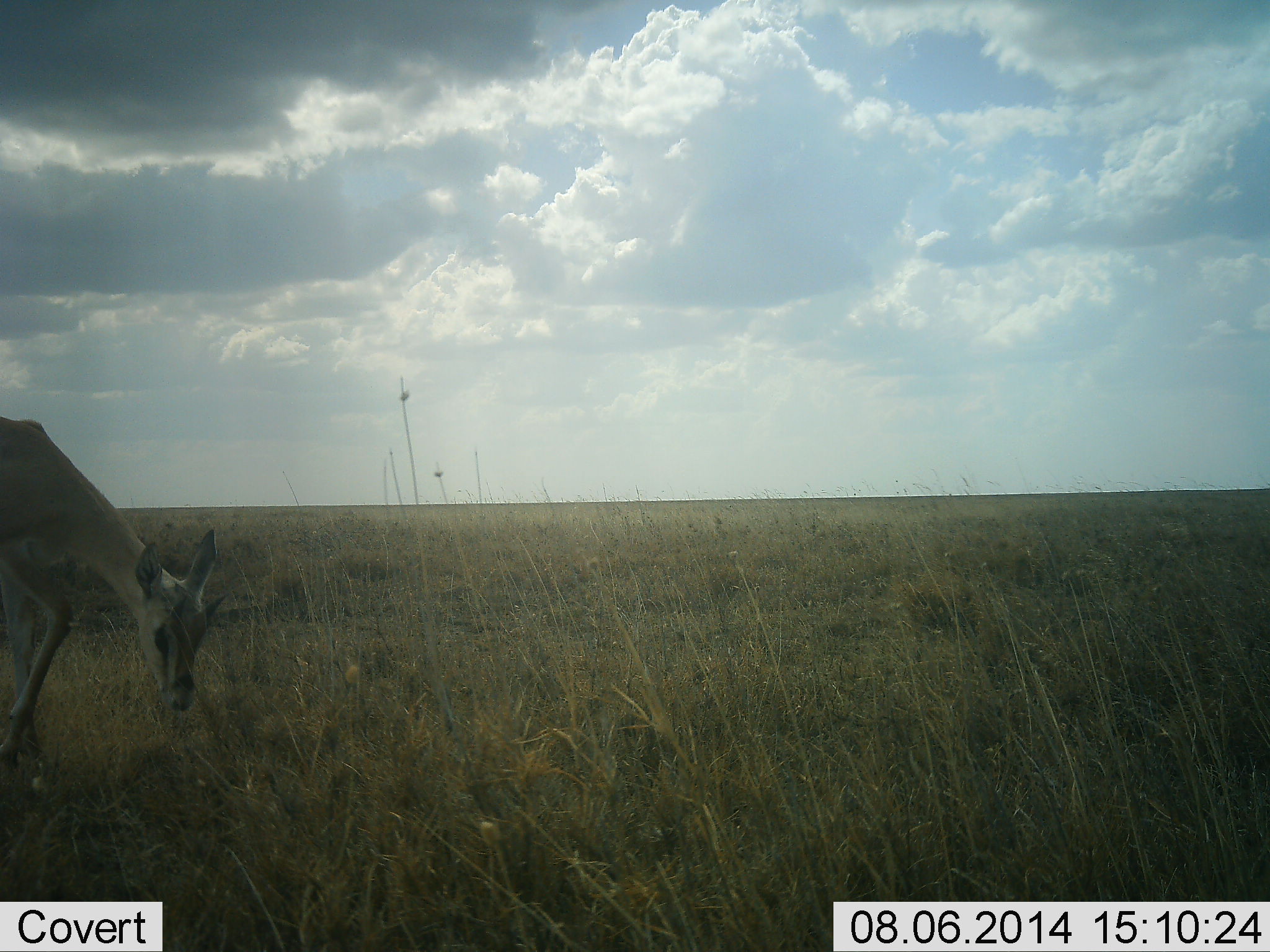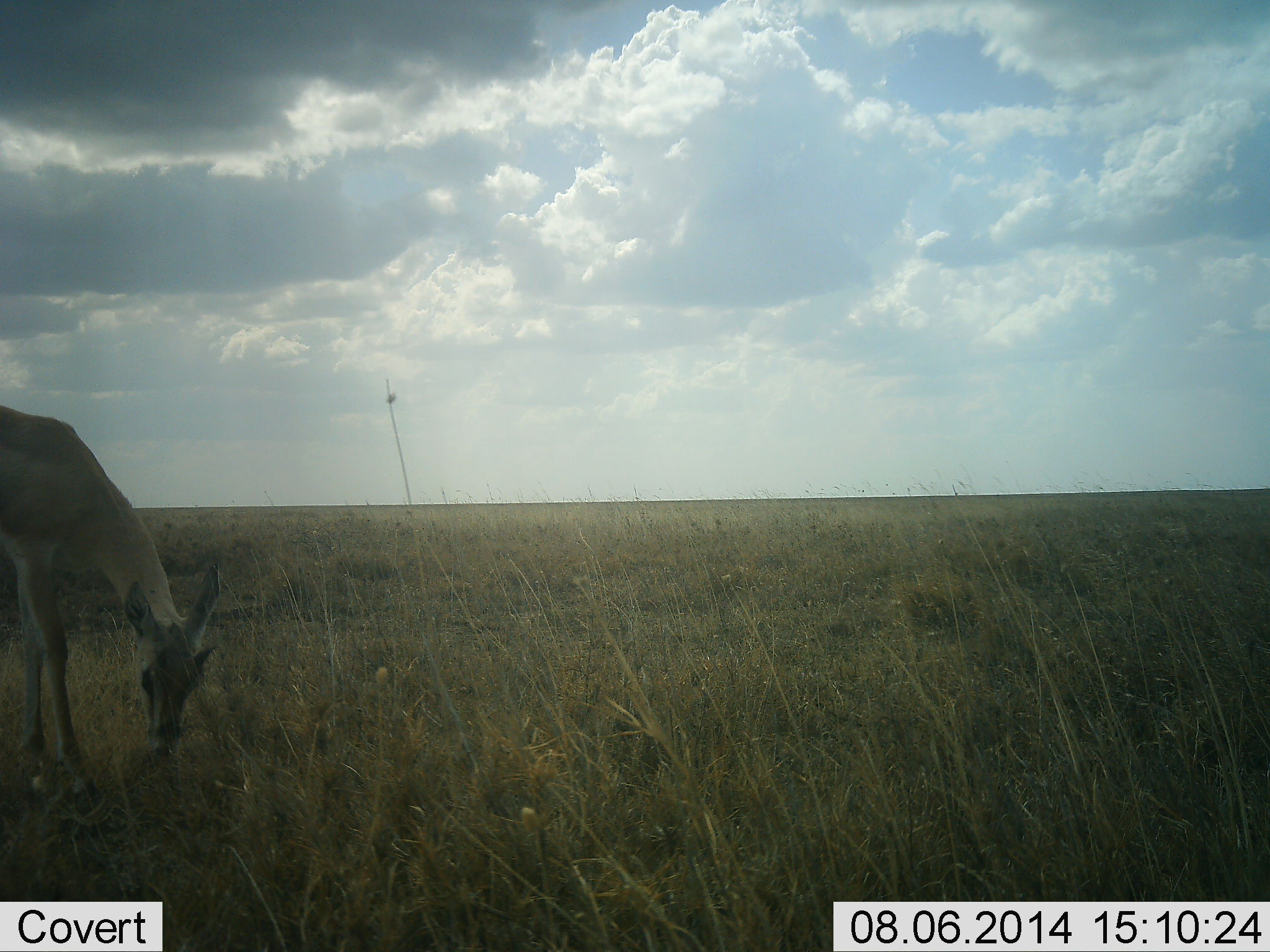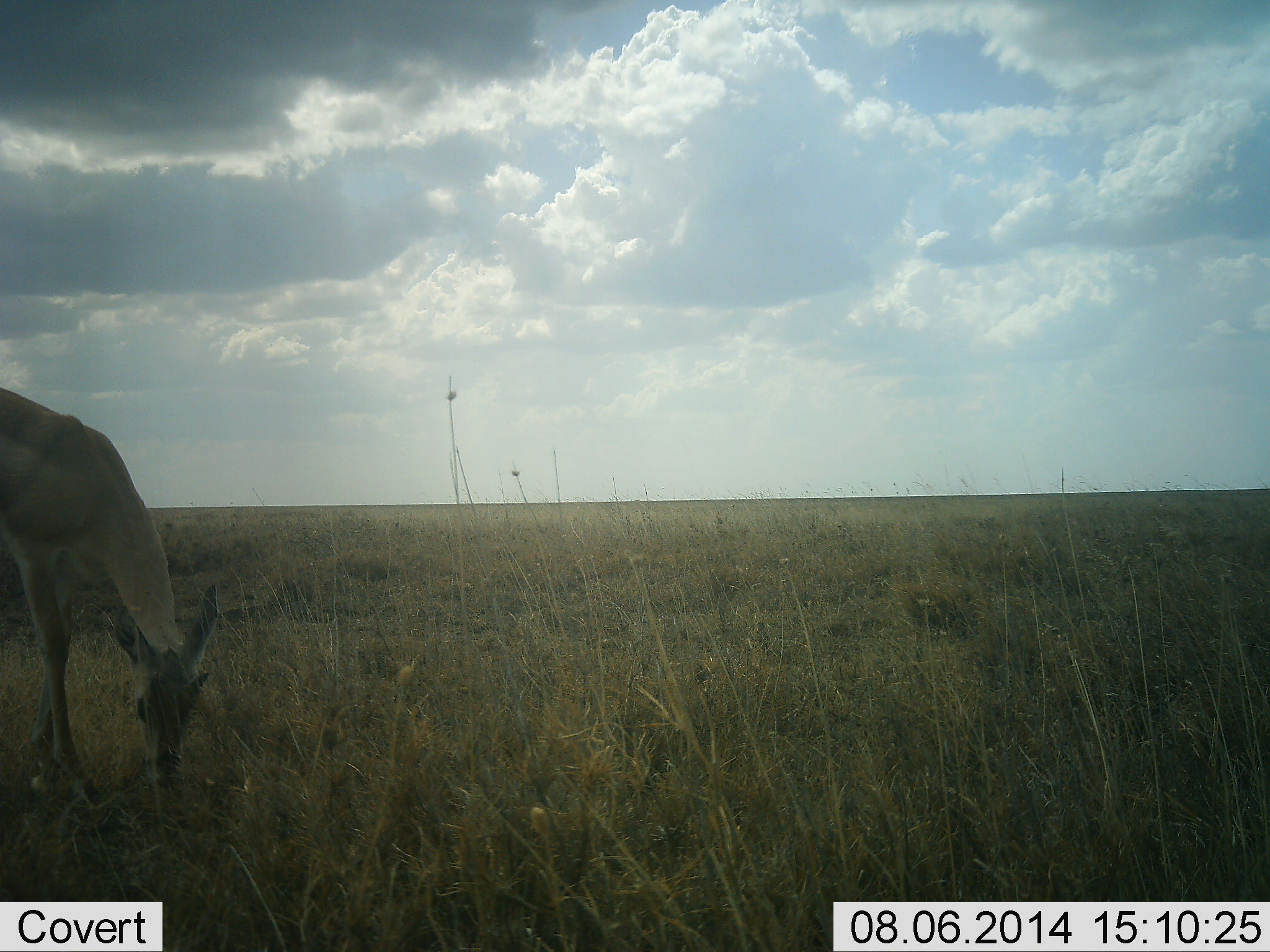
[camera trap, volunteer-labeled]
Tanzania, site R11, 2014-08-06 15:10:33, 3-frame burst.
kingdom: Animalia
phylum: Chordata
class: Mammalia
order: Artiodactyla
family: Bovidae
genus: Nanger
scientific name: Nanger granti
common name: grant's gazelle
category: gazellegrants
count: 1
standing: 30%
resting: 0%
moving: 0%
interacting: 0%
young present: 10%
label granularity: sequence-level